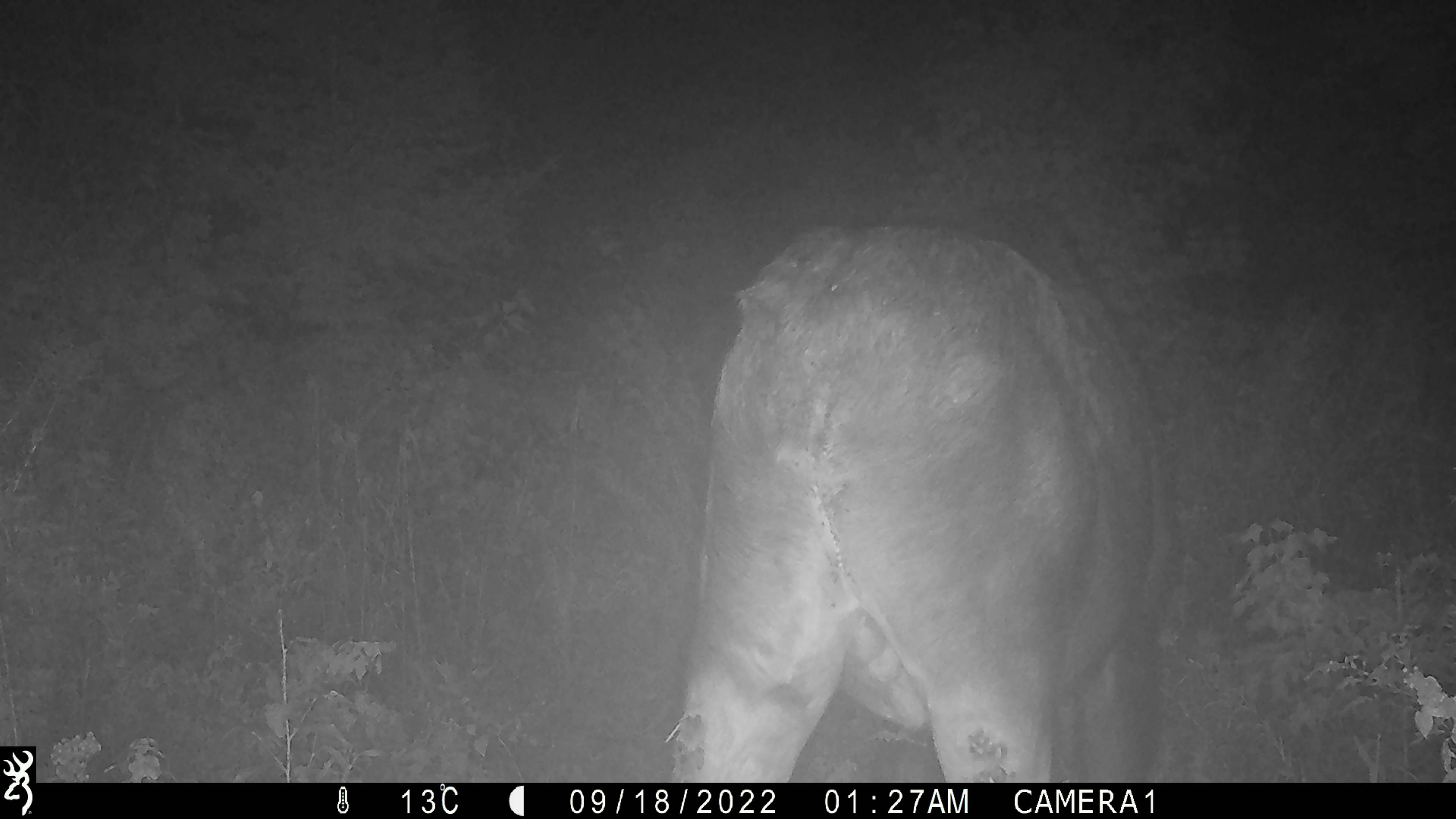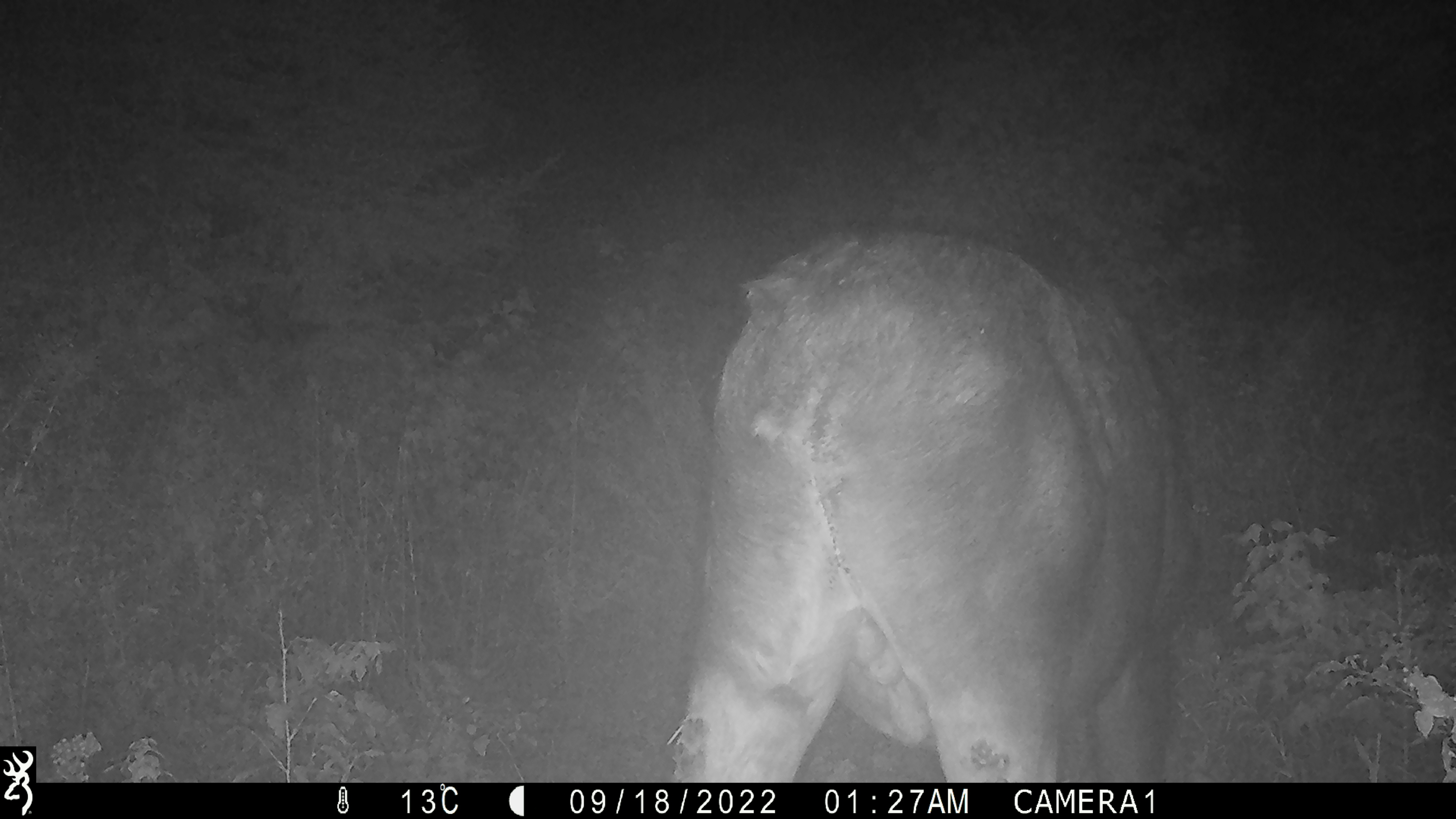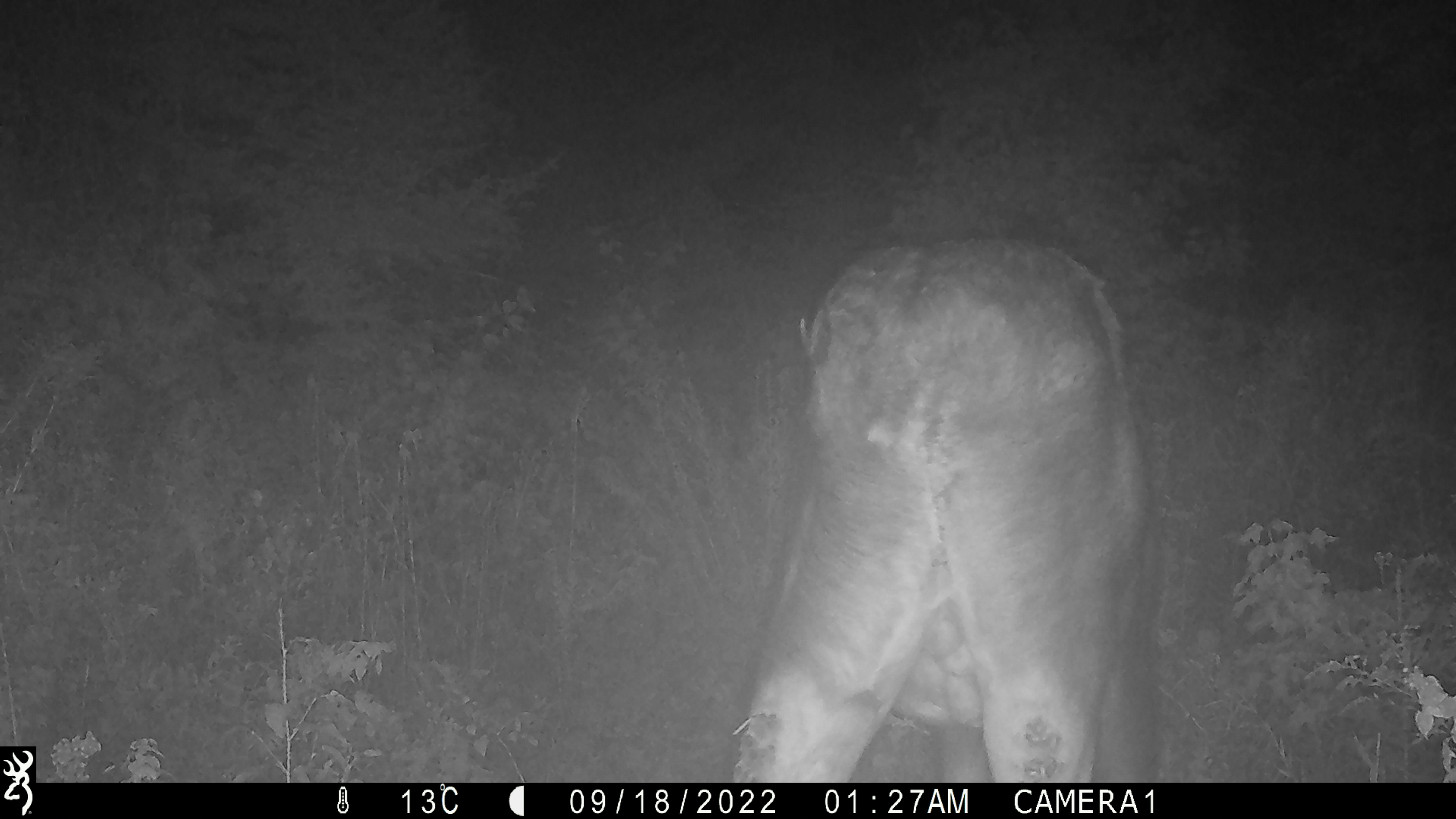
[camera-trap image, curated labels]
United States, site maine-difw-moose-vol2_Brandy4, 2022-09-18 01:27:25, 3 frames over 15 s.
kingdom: Animalia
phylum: Chordata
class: Mammalia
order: Artiodactyla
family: Cervidae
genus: Alces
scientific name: Alces alces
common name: moose